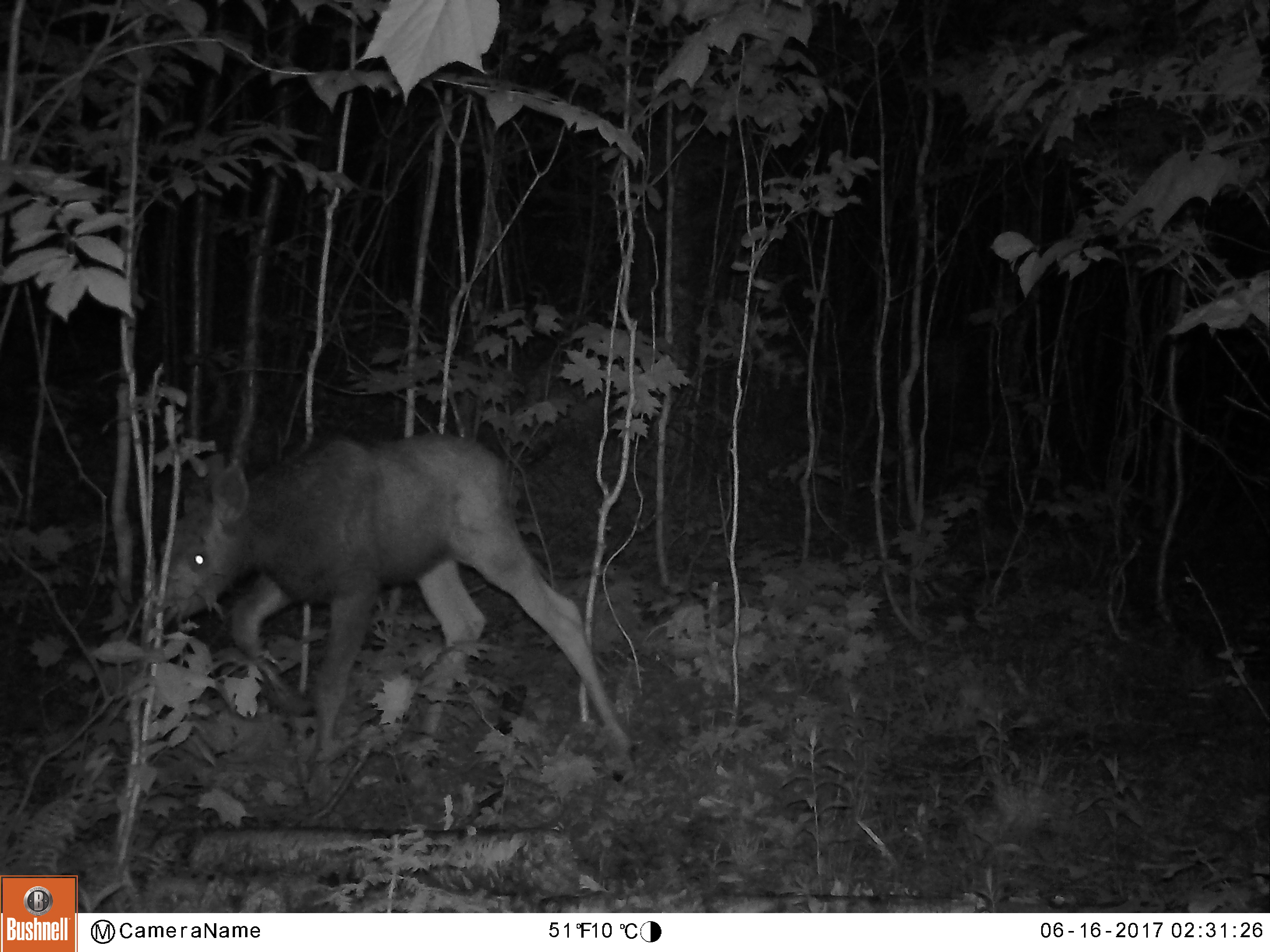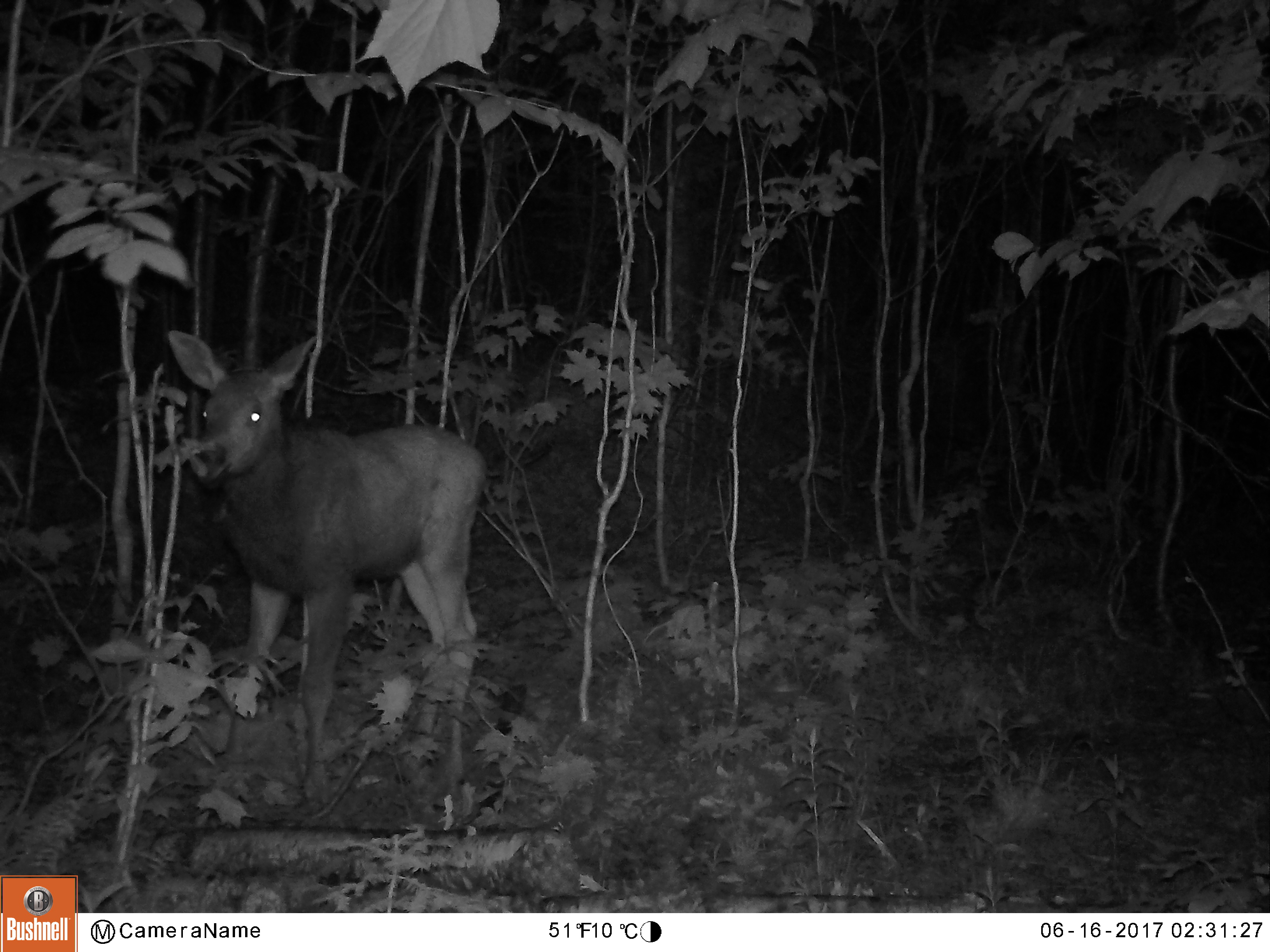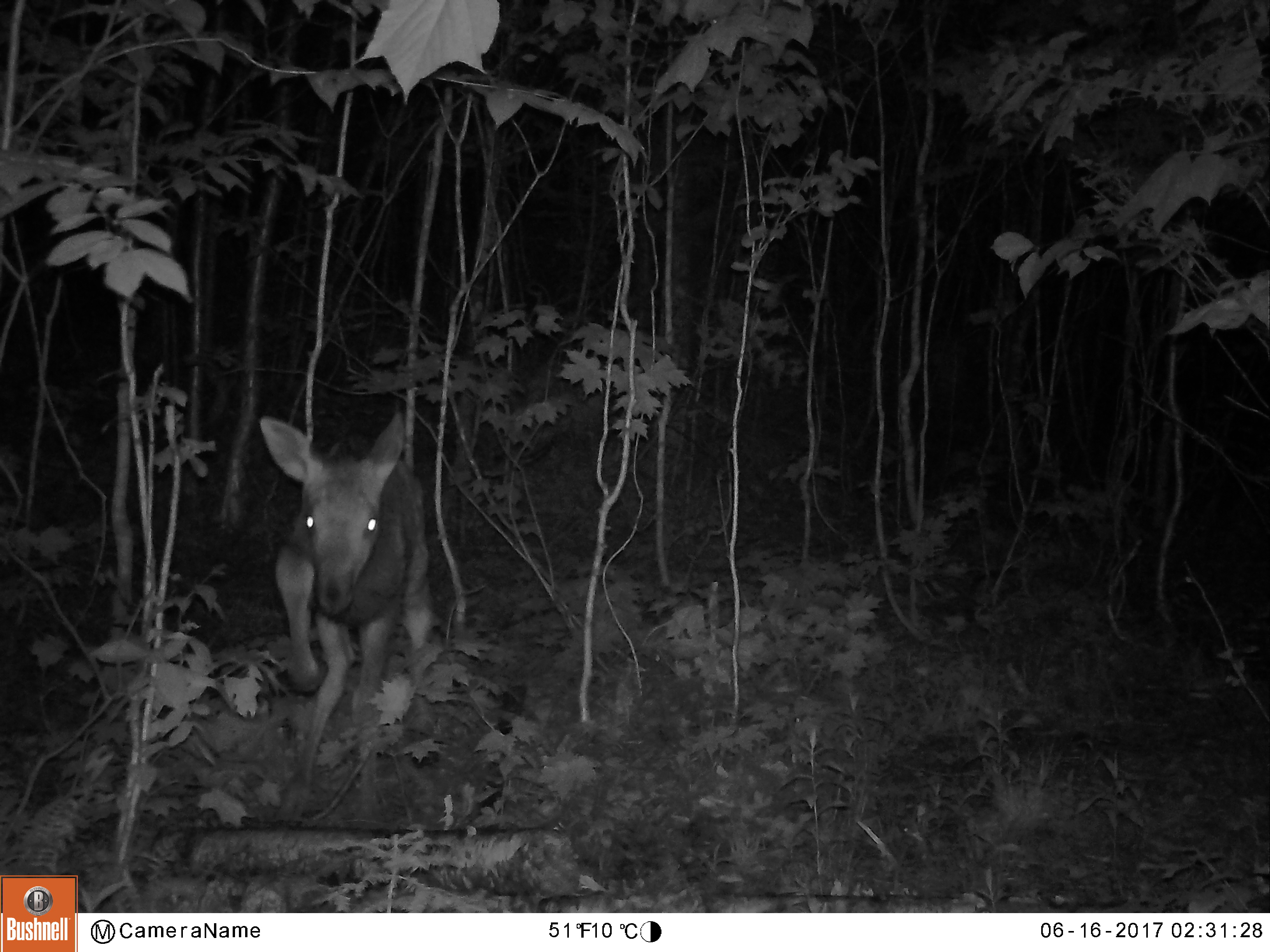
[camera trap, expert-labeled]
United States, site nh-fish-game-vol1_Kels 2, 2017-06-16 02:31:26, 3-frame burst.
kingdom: Animalia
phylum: Chordata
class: Mammalia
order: Artiodactyla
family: Cervidae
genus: Alces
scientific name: Alces alces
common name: moose